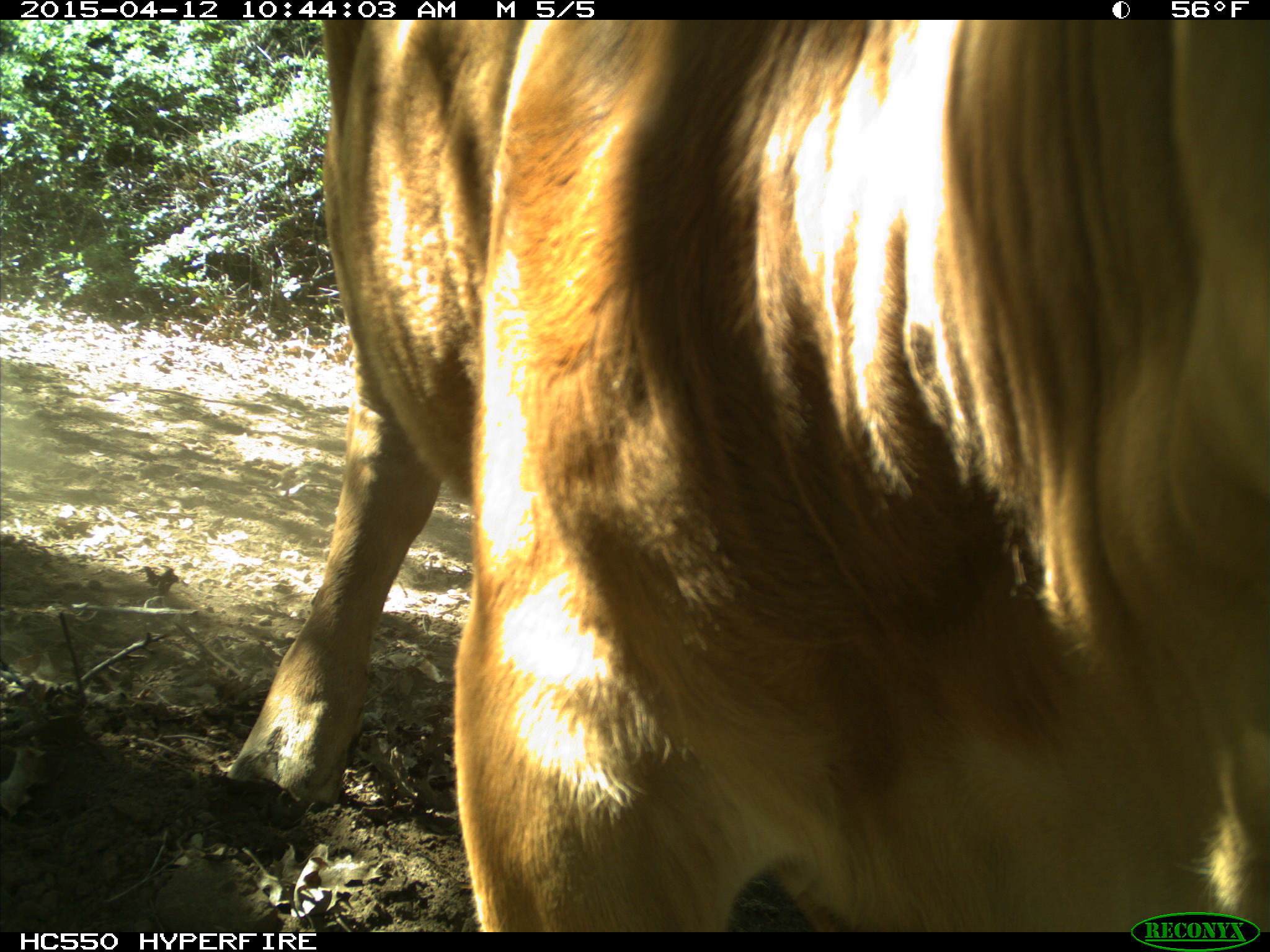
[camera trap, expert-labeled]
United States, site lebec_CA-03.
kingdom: Animalia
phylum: Chordata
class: Mammalia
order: Artiodactyla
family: Bovidae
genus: Bos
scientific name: Bos taurus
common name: domestic cow